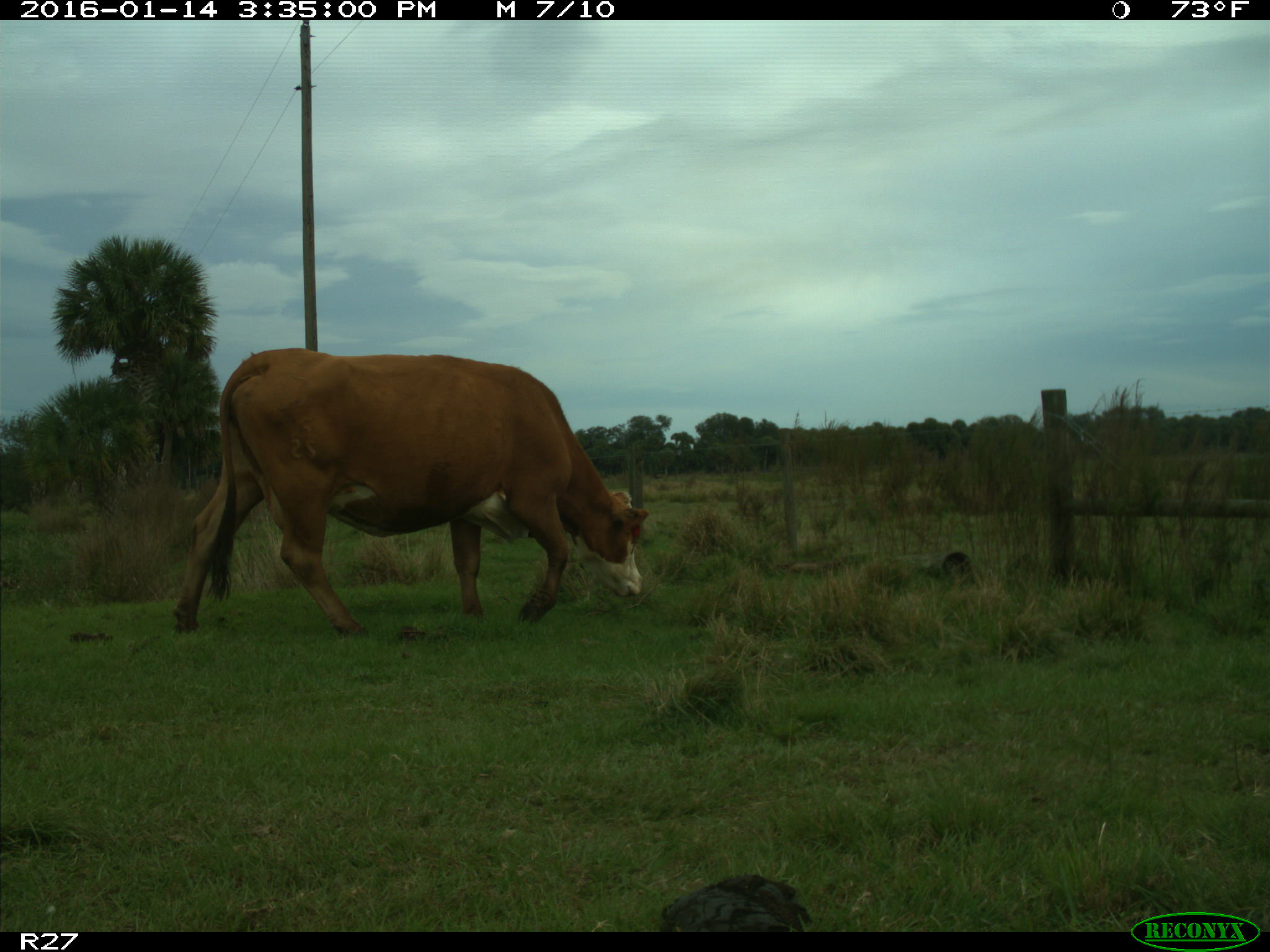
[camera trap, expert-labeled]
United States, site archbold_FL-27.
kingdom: Animalia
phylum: Chordata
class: Mammalia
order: Artiodactyla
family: Bovidae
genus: Bos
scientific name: Bos taurus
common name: domestic cow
Bos taurus (domestic cow).